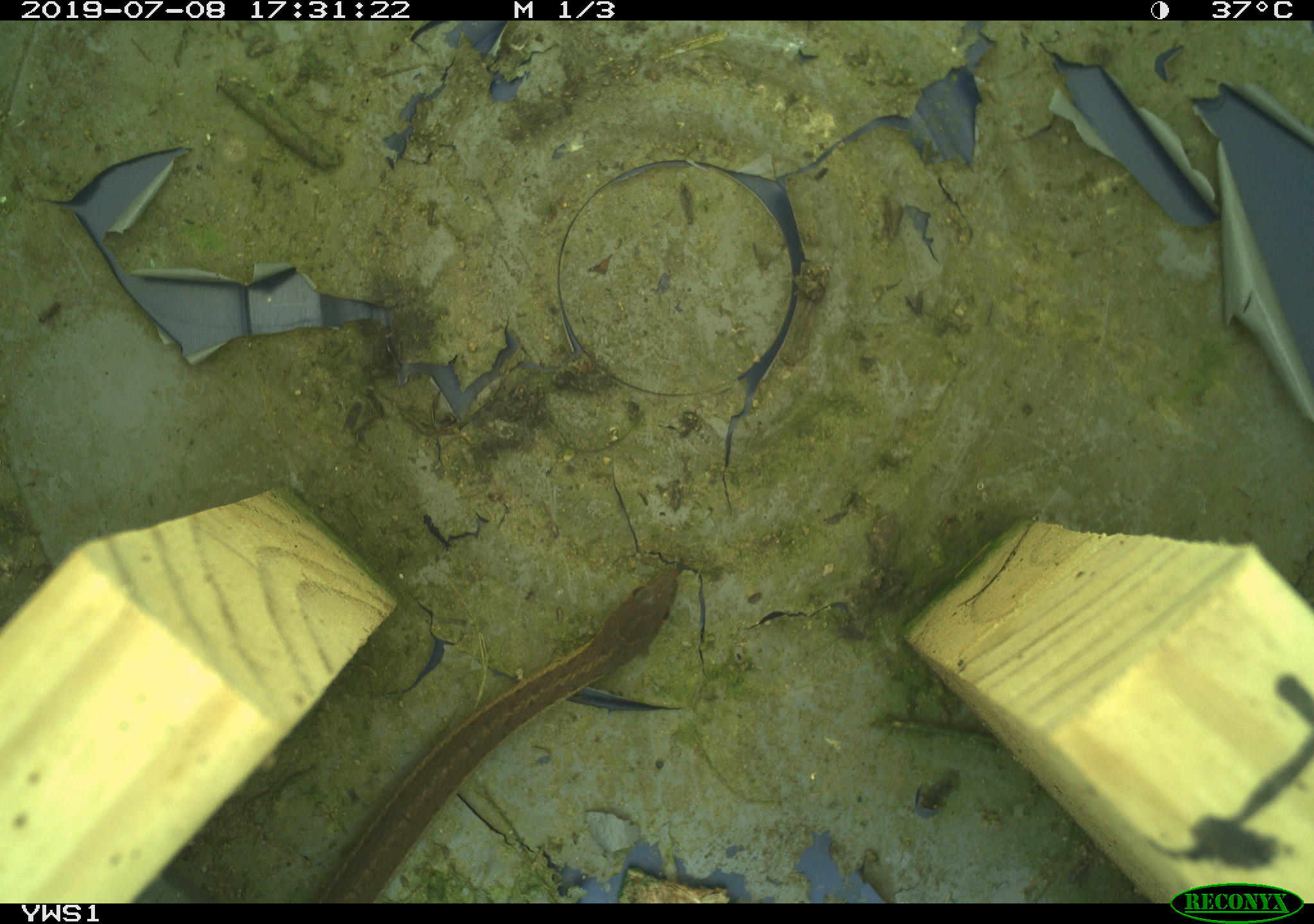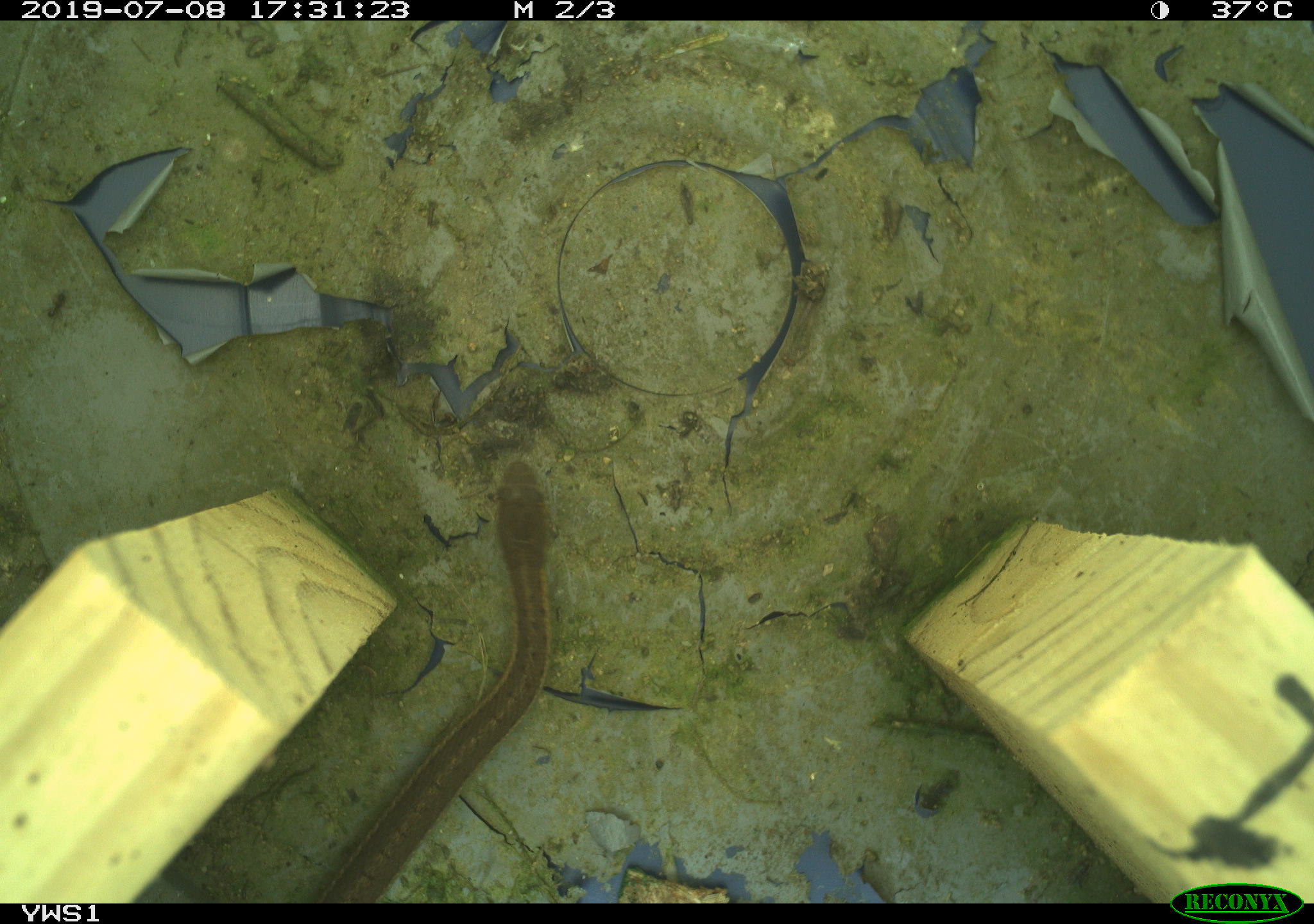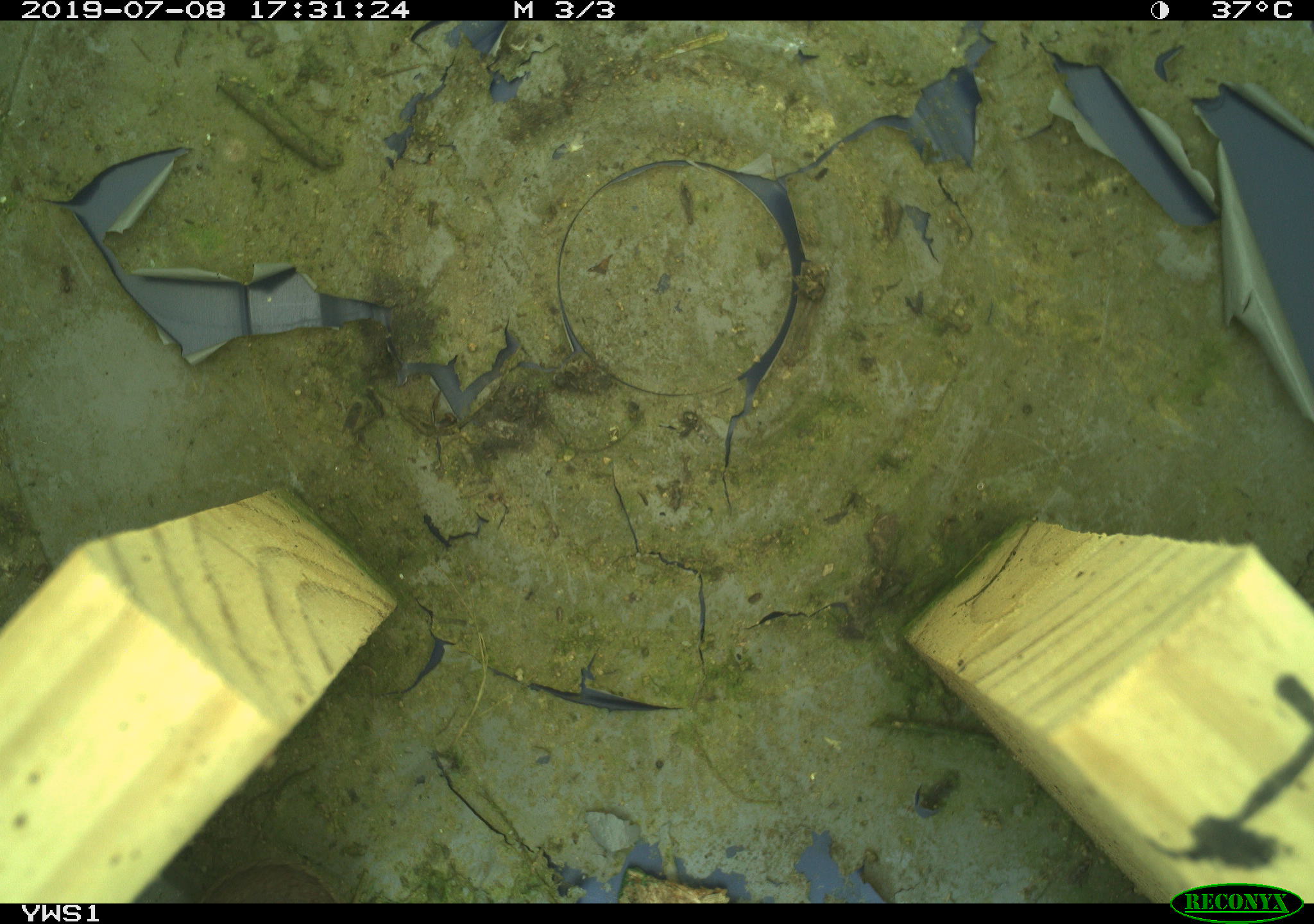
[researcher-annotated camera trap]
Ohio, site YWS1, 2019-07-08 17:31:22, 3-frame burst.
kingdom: Animalia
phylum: Chordata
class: Reptilia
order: Squamata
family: Colubridae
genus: Thamnophis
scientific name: Thamnophis sirtalis sirtalis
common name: eastern gartersnake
Eastern gartersnake (Thamnophis sirtalis sirtalis).